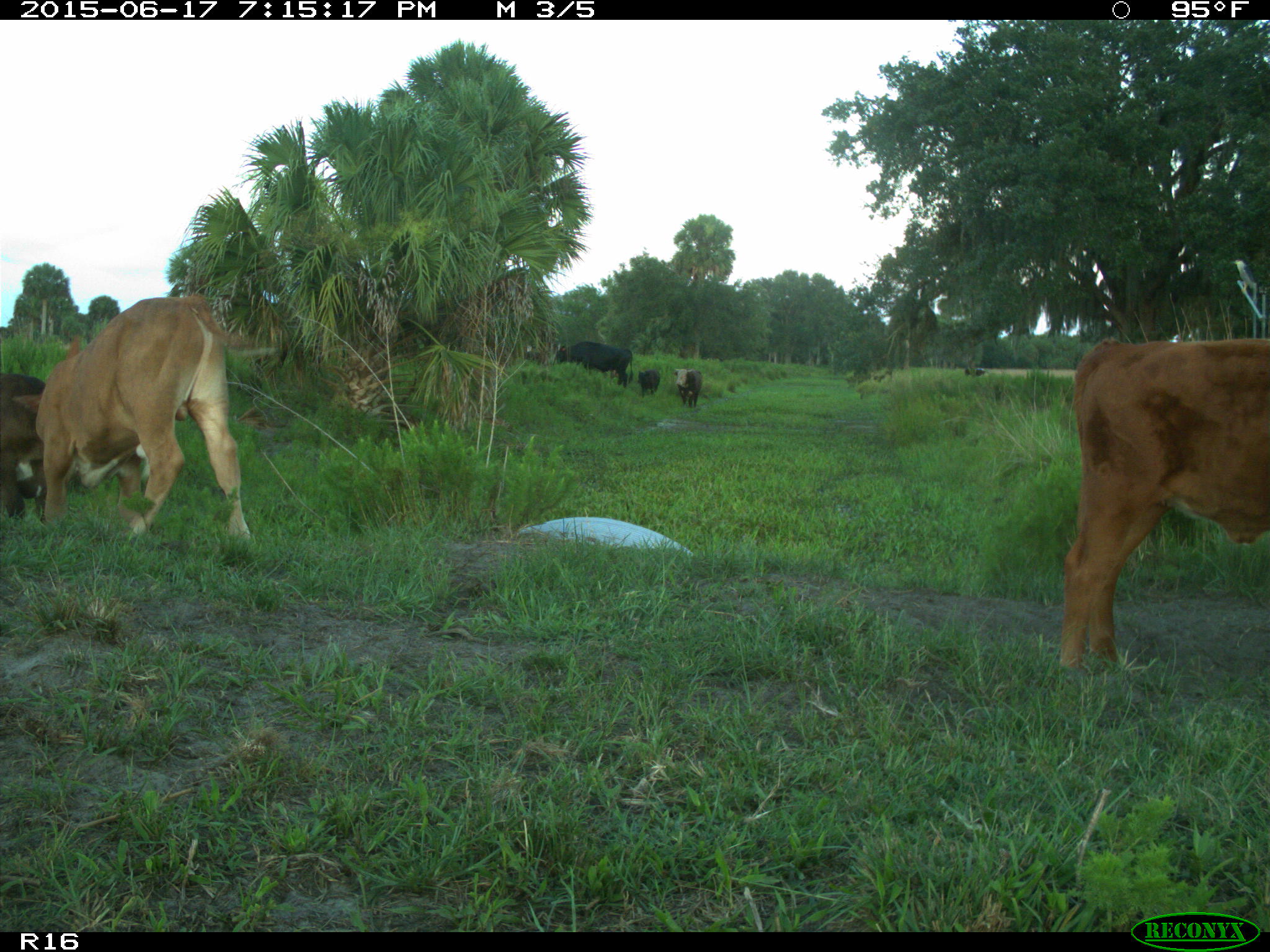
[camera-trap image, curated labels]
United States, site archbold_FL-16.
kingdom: Animalia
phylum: Chordata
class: Mammalia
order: Artiodactyla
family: Bovidae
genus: Bos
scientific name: Bos taurus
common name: domestic cow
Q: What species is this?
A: Bos taurus (domestic cow).